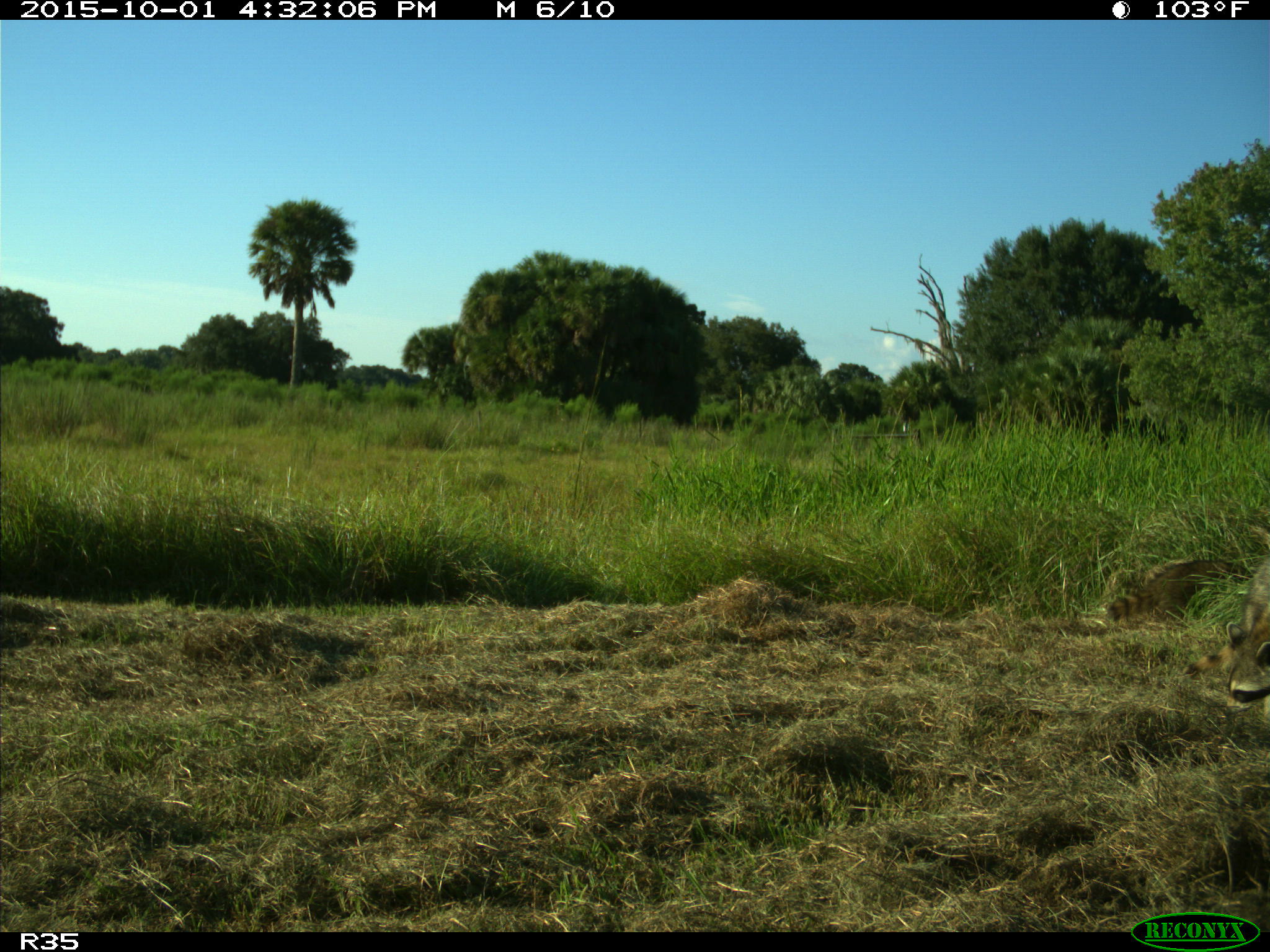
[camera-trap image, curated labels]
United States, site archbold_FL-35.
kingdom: Animalia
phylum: Chordata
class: Mammalia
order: Carnivora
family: Procyonidae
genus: Procyon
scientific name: Procyon lotor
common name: common raccoon